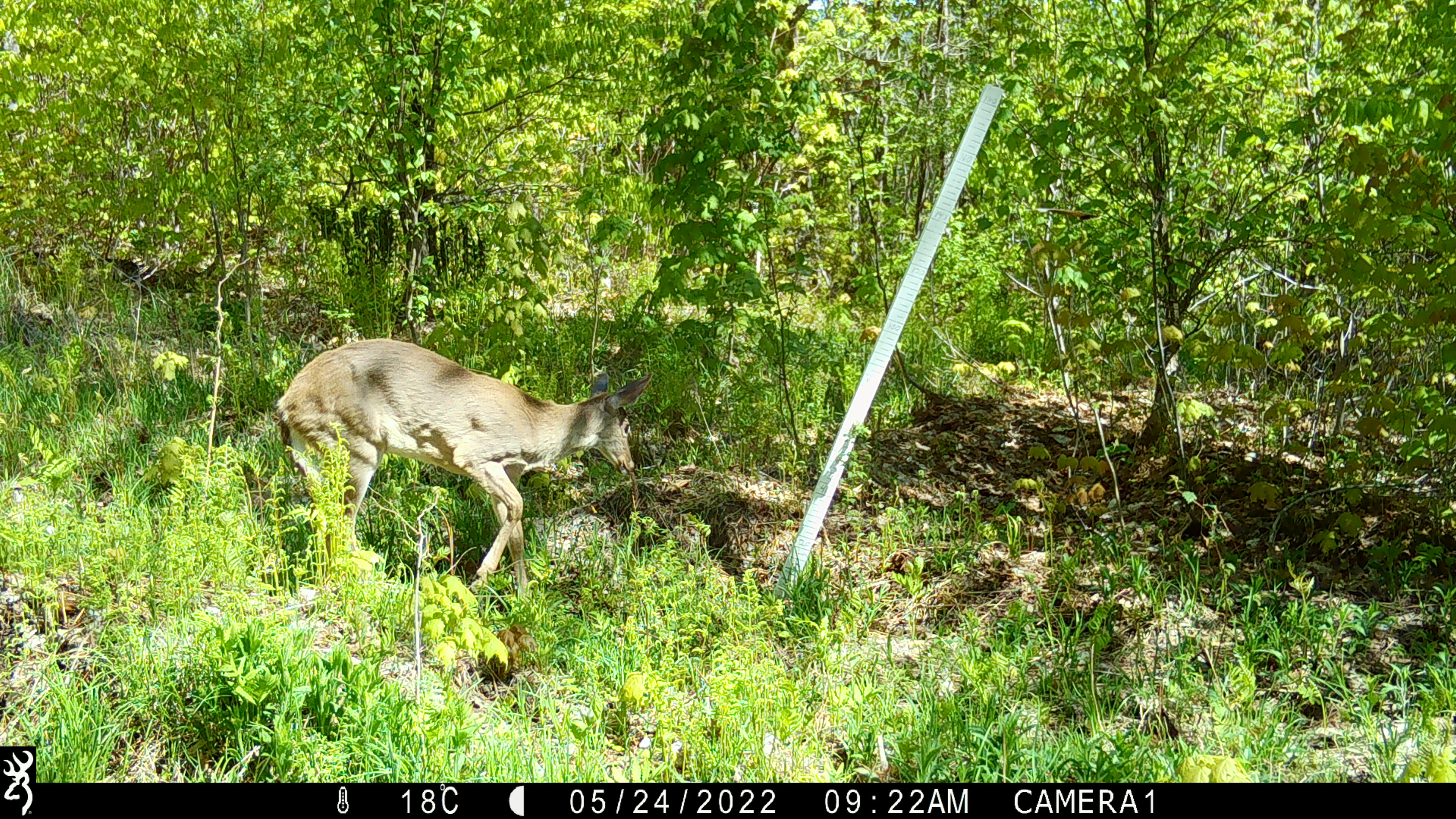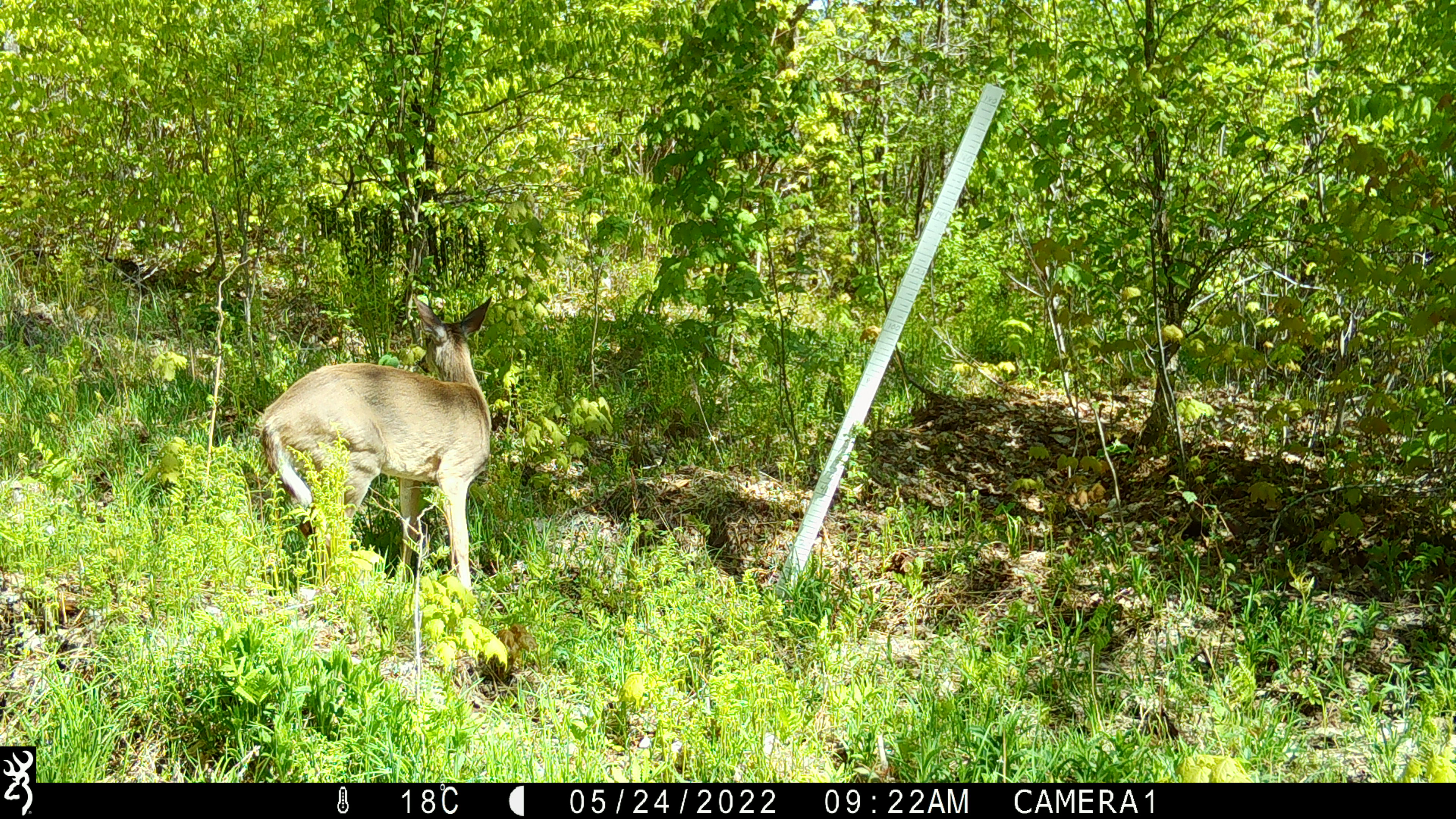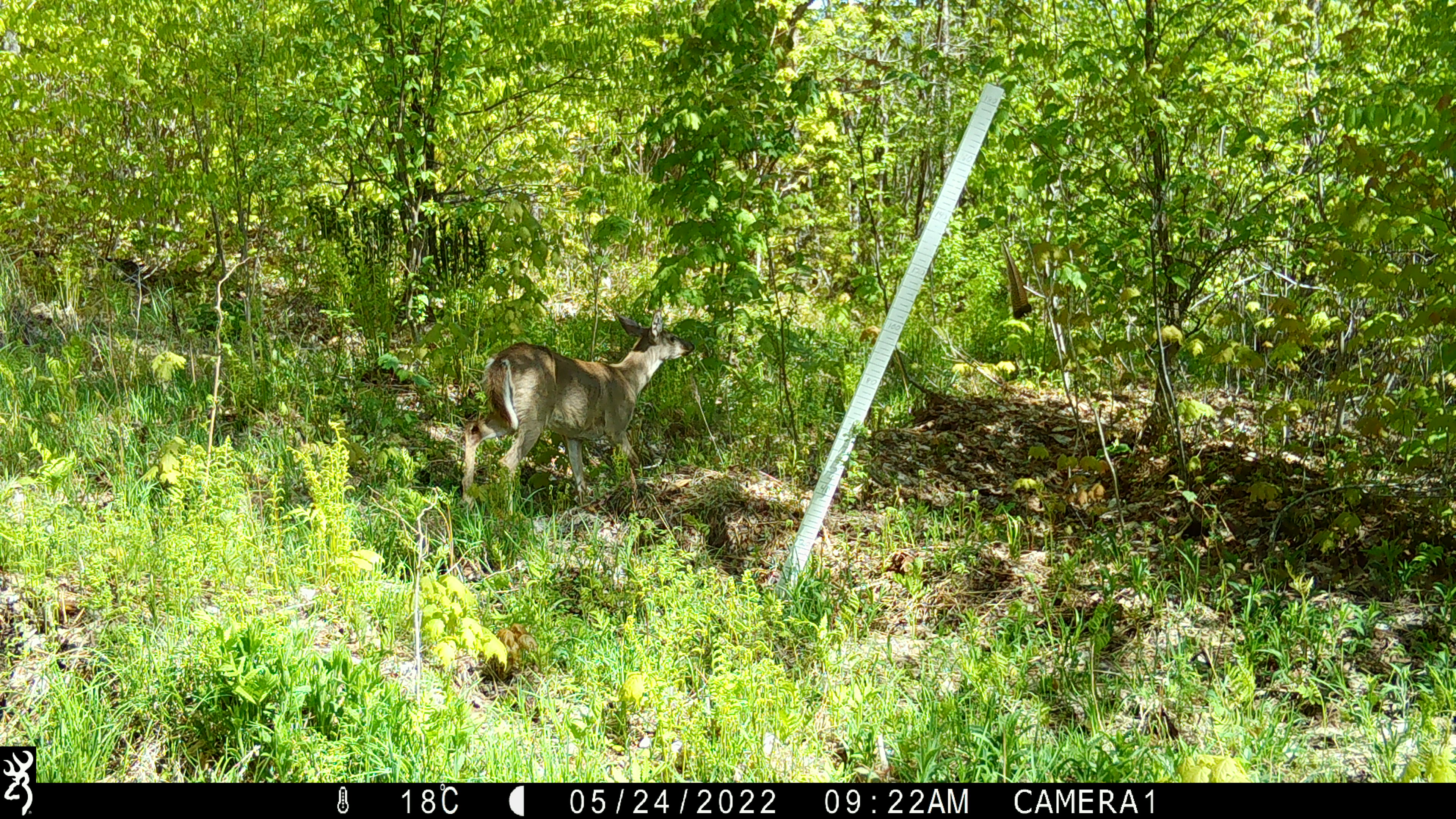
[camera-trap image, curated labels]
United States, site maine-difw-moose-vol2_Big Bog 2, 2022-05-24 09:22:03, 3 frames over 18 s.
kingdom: Animalia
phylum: Chordata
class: Mammalia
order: Artiodactyla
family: Cervidae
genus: Odocoileus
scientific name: Odocoileus virginianus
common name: white-tailed deer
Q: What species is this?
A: White-tailed deer (Odocoileus virginianus).